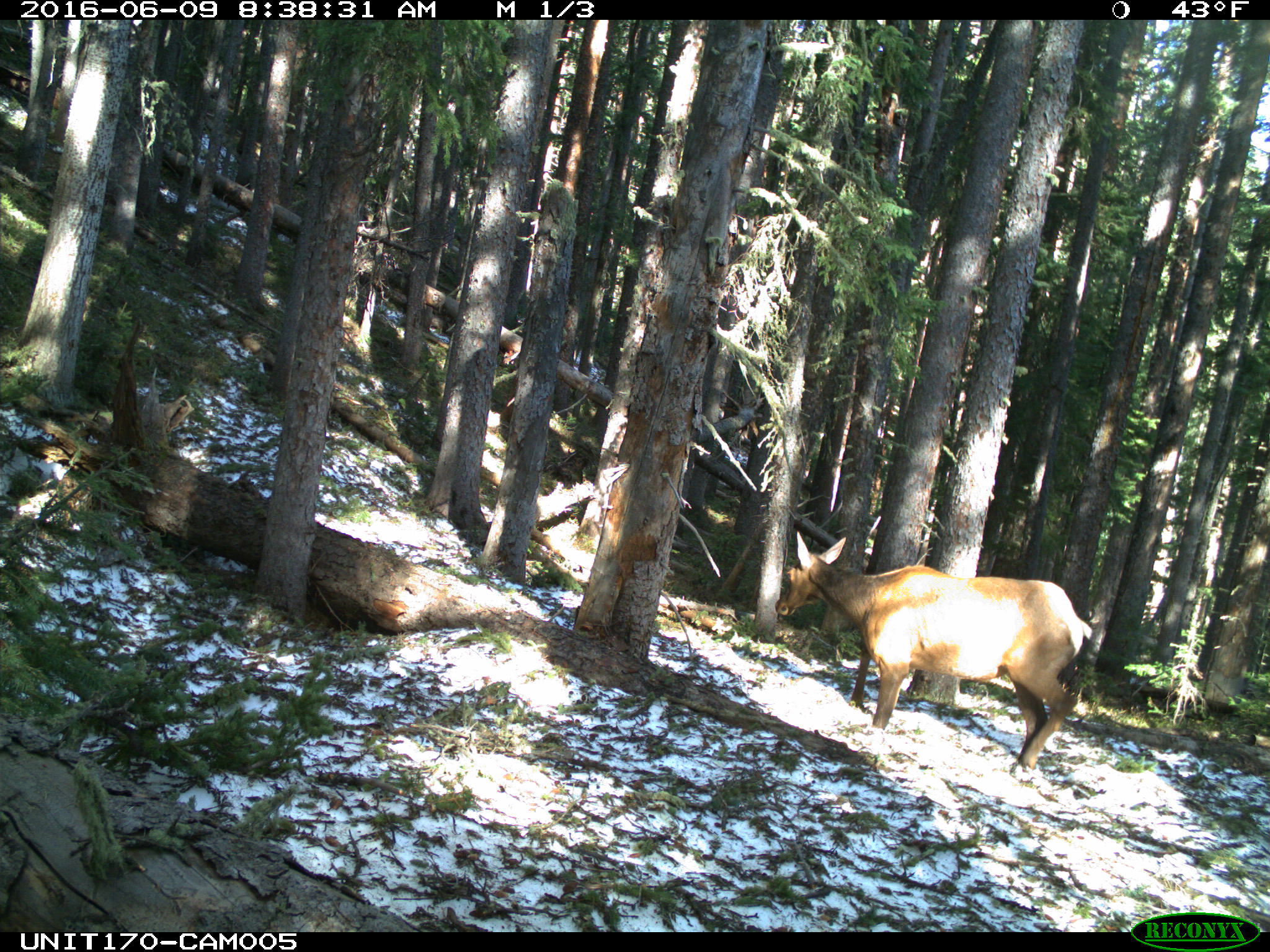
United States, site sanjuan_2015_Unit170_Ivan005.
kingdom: Animalia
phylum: Chordata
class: Mammalia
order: Artiodactyla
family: Cervidae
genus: Cervus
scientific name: Cervus elaphus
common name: red deer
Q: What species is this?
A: Cervus elaphus (red deer).